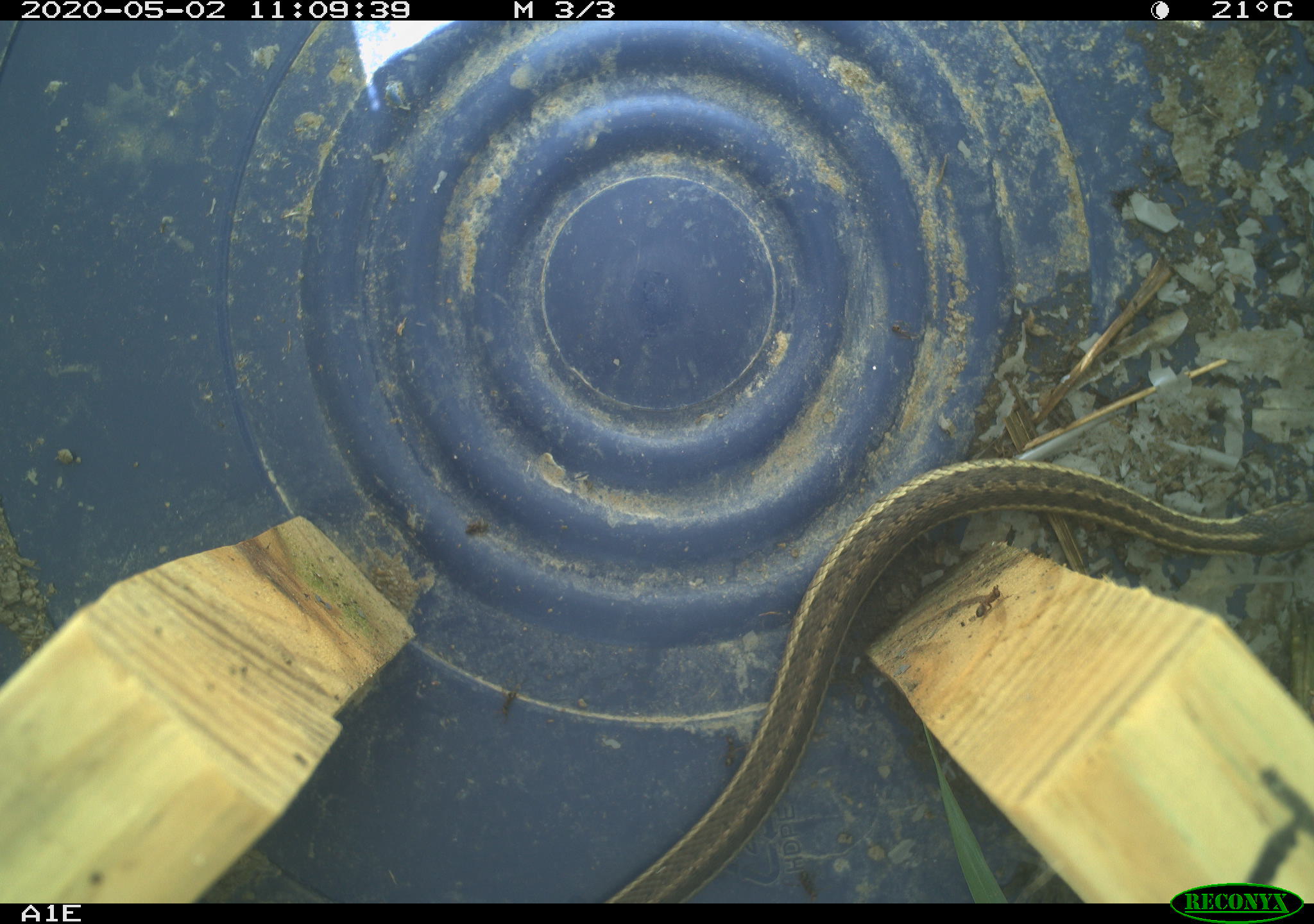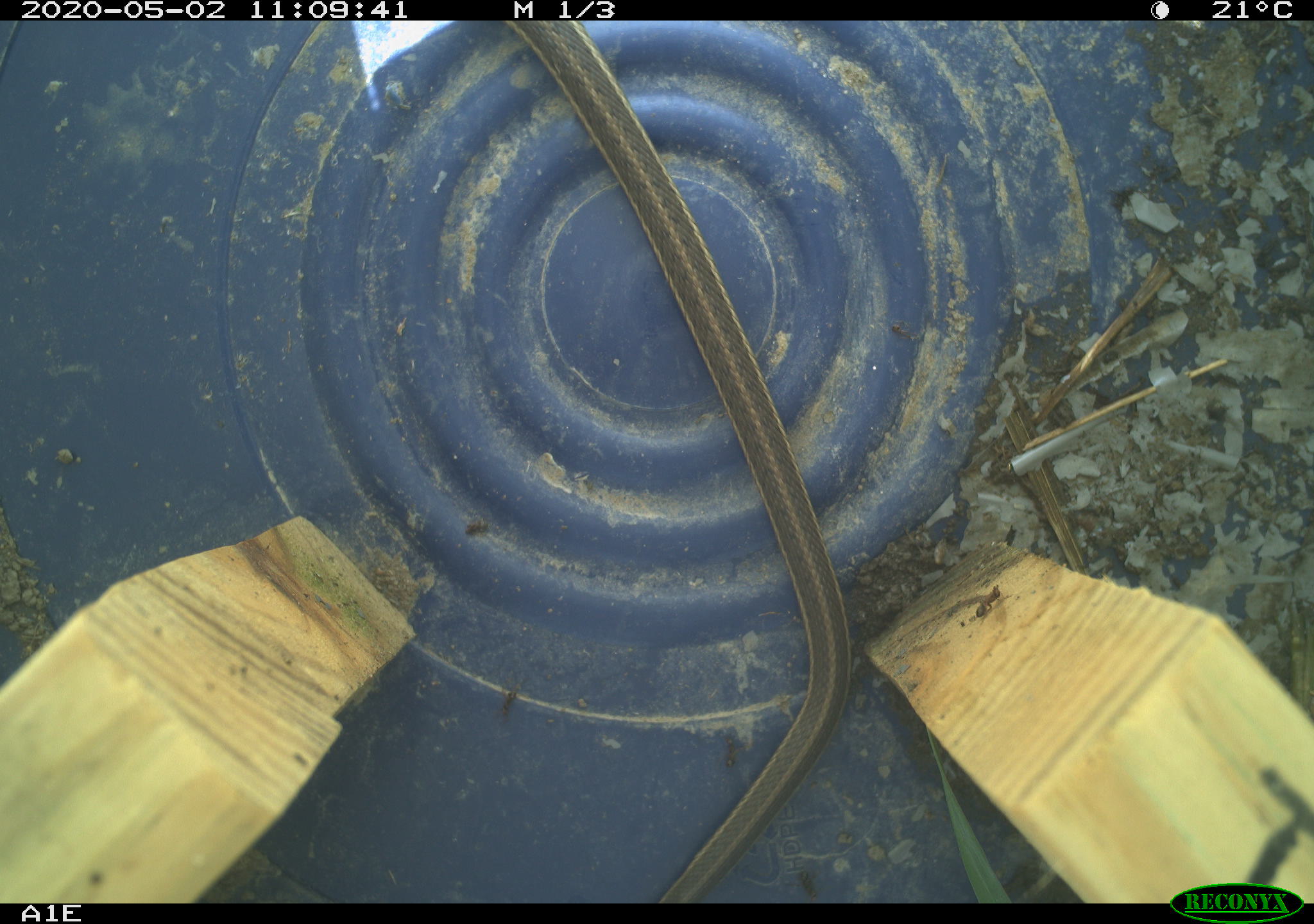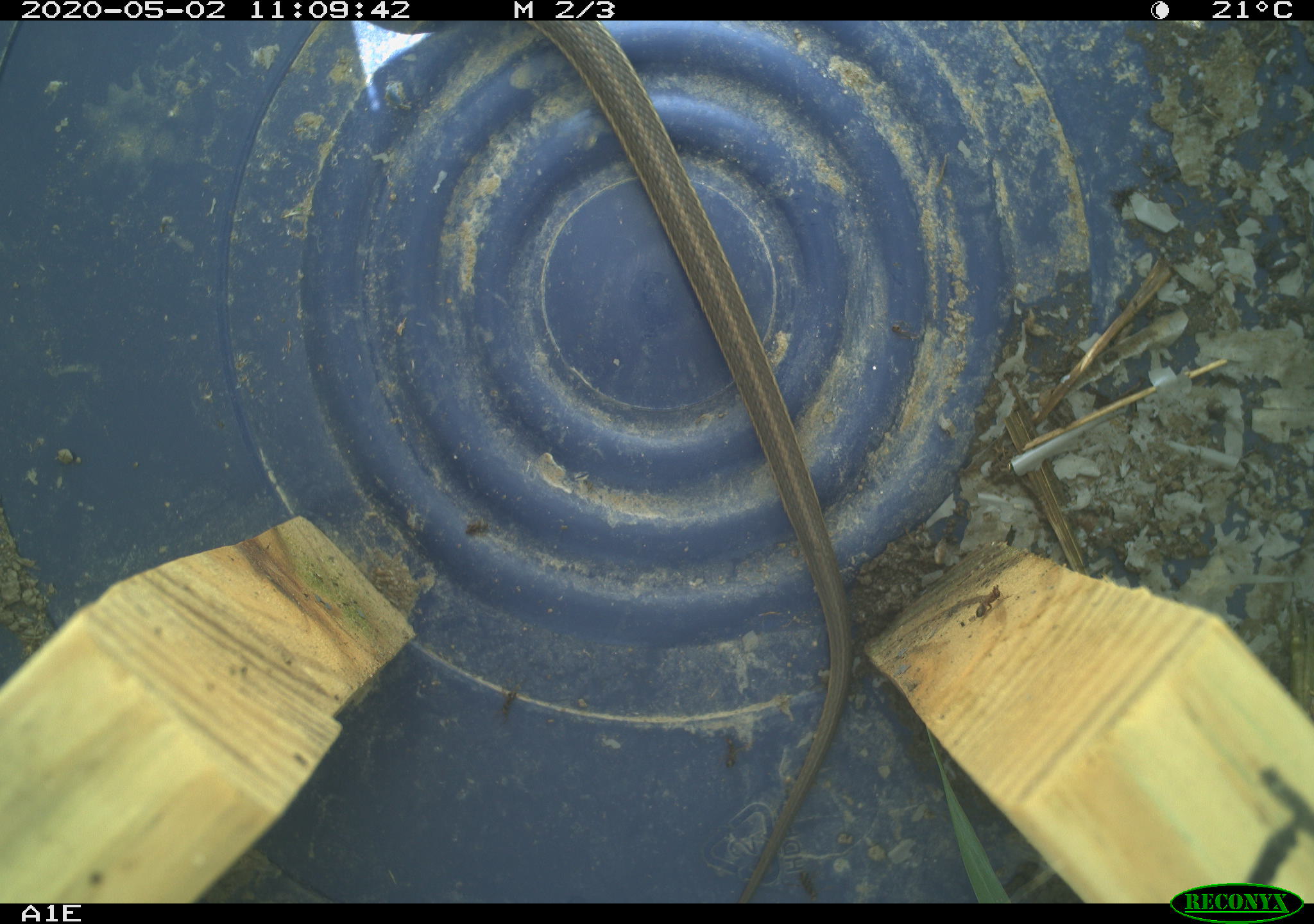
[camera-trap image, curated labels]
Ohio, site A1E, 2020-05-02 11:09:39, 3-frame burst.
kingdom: Animalia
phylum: Chordata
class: Reptilia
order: Squamata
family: Colubridae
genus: Thamnophis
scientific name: Thamnophis sirtalis sirtalis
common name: eastern gartersnake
Eastern gartersnake (Thamnophis sirtalis sirtalis).